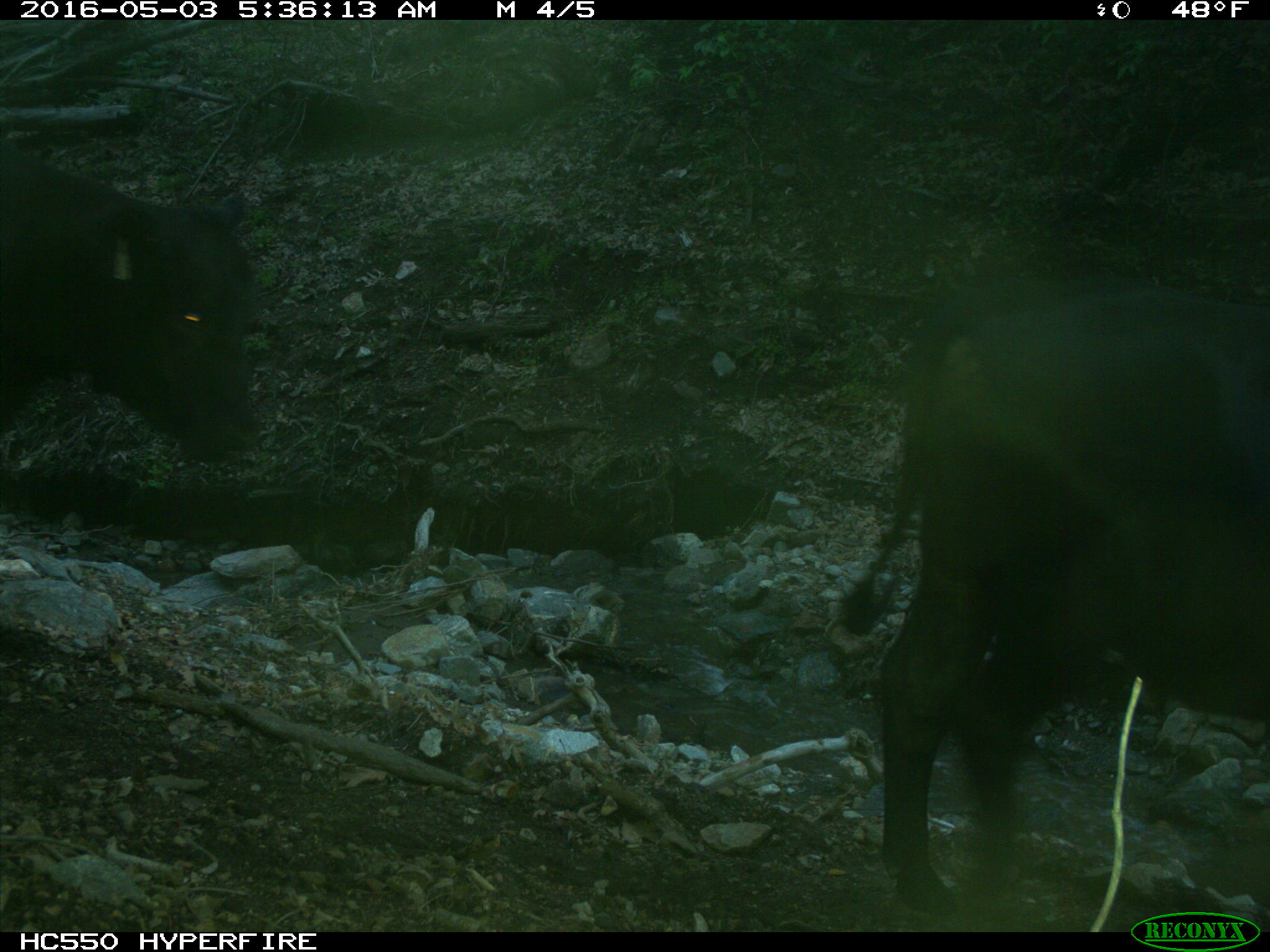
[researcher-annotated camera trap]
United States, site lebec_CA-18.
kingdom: Animalia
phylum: Chordata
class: Mammalia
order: Artiodactyla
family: Bovidae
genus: Bos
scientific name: Bos taurus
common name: domestic cow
Bos taurus (domestic cow).